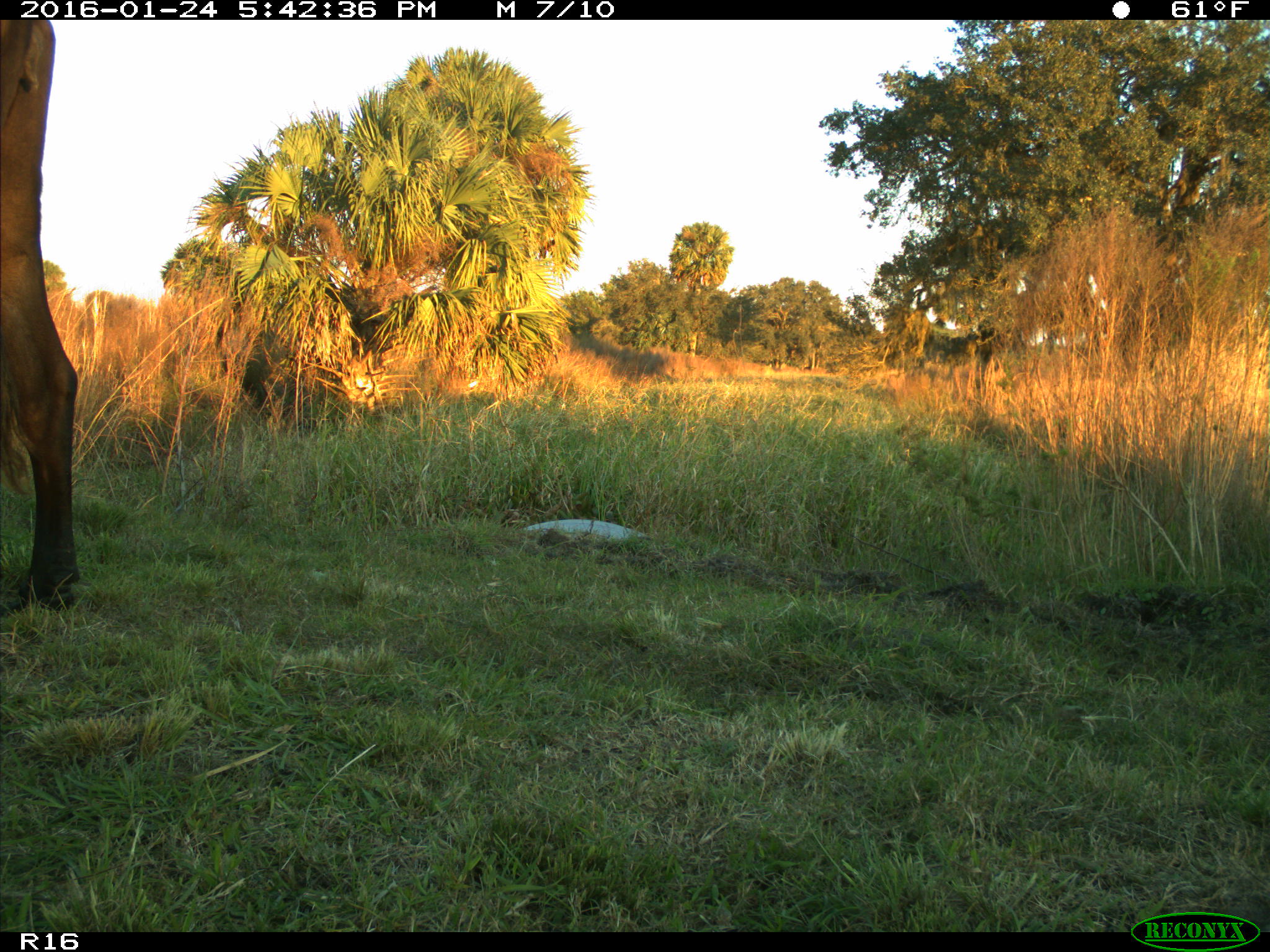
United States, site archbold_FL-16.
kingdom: Animalia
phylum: Chordata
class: Mammalia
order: Artiodactyla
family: Bovidae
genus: Bos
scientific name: Bos taurus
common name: domestic cow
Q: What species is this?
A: Bos taurus (domestic cow).